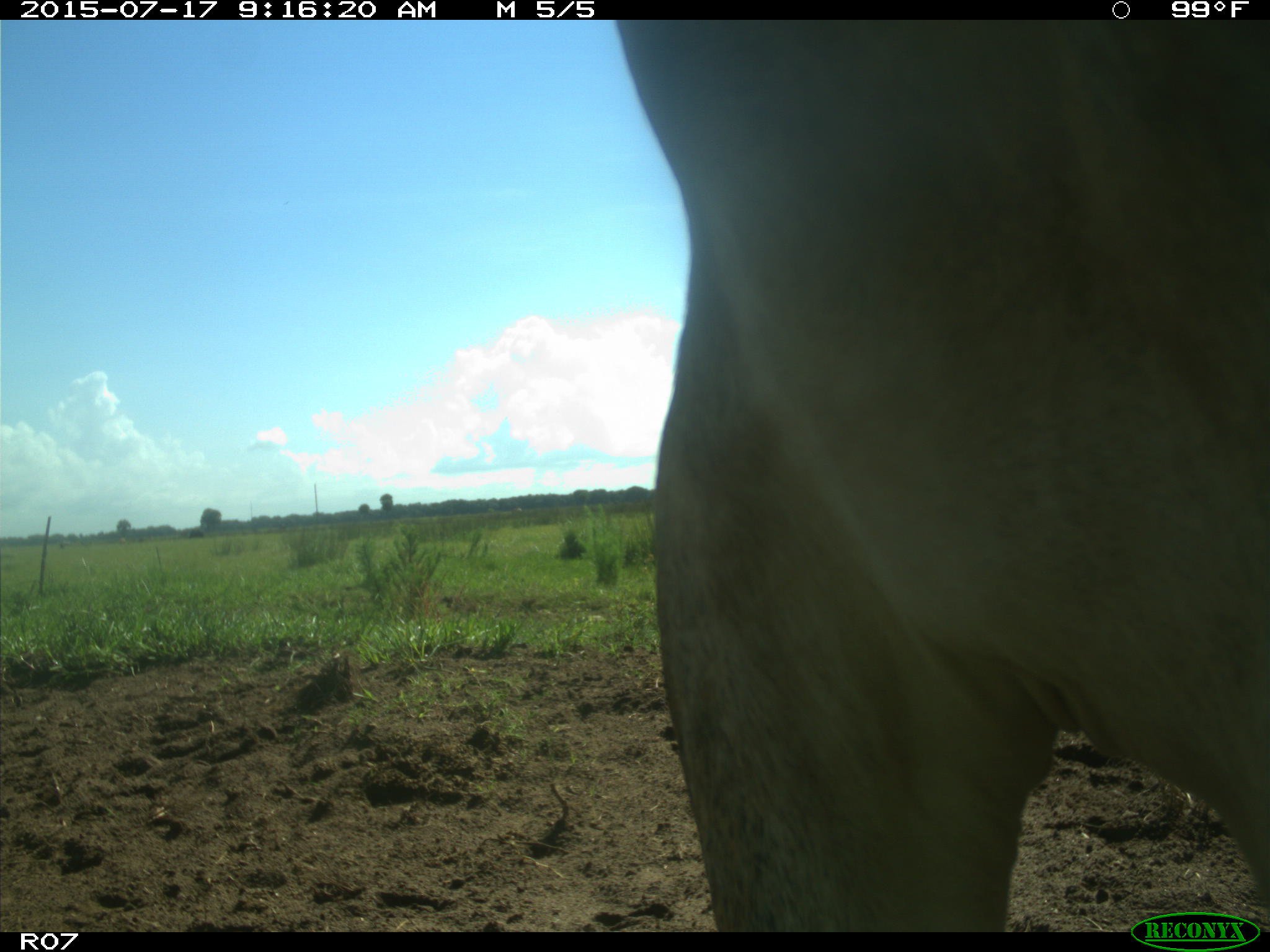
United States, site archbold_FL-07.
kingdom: Animalia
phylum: Chordata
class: Mammalia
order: Artiodactyla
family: Bovidae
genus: Bos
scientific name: Bos taurus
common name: domestic cow